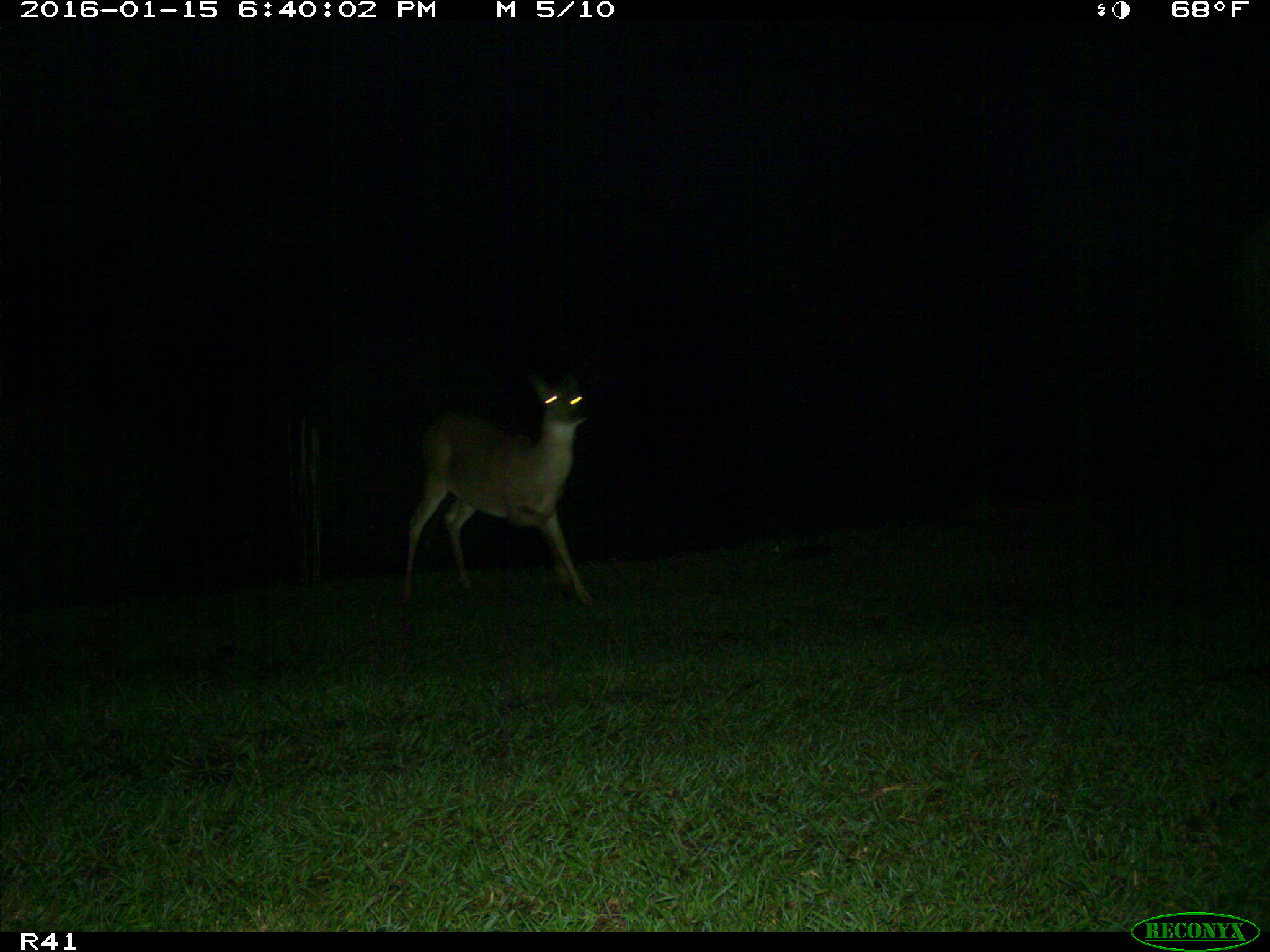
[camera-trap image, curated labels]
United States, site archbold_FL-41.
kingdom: Animalia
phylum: Chordata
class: Mammalia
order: Artiodactyla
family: Cervidae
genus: Odocoileus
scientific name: Odocoileus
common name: deer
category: unidentified deer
Unidentified deer (deer) (Odocoileus).